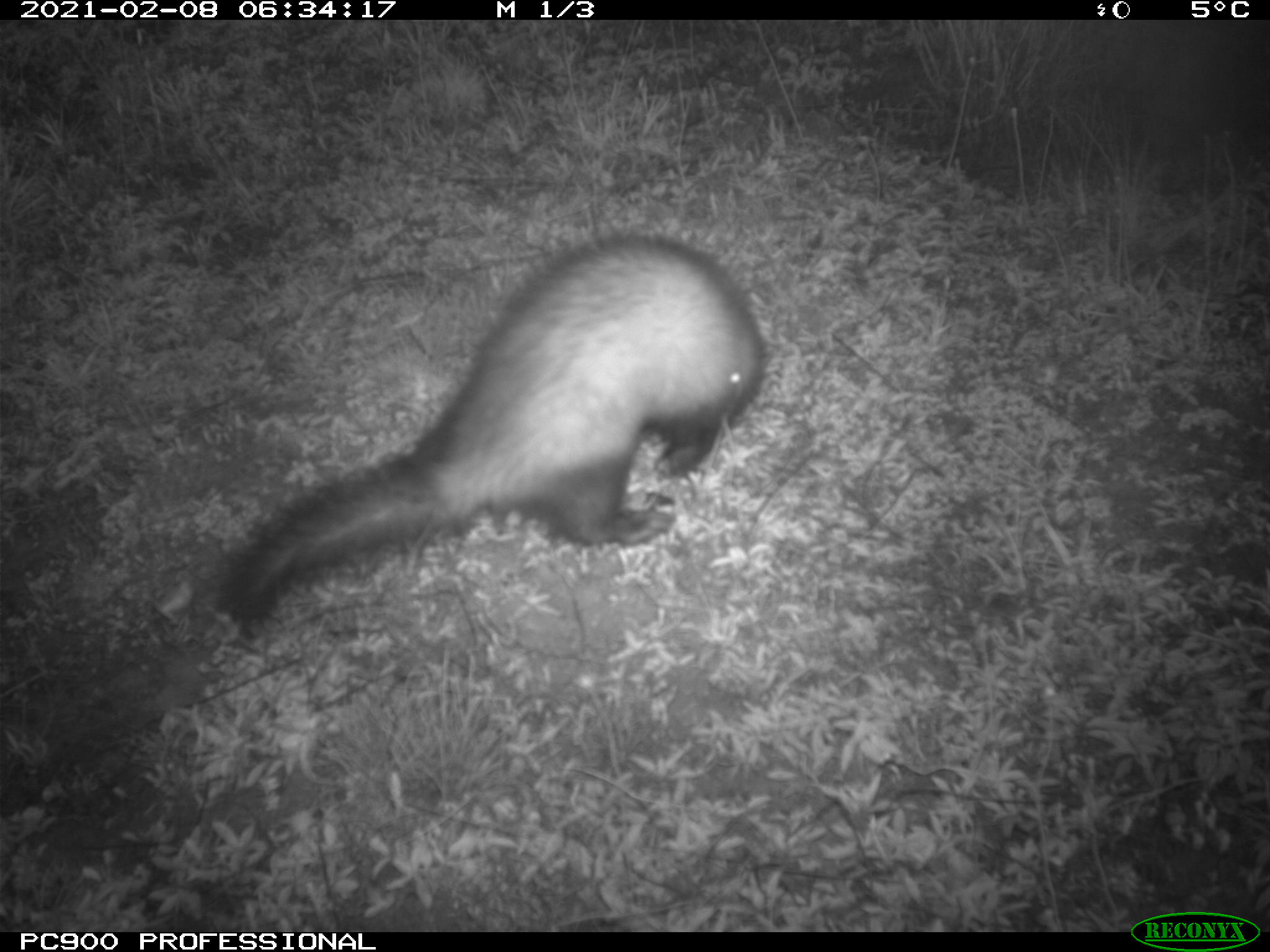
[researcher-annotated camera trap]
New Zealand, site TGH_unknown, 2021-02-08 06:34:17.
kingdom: Animalia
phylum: Chordata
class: Mammalia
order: Carnivora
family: Mustelidae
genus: Mustela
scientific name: Mustela furo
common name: ferret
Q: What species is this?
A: Ferret (Mustela furo).